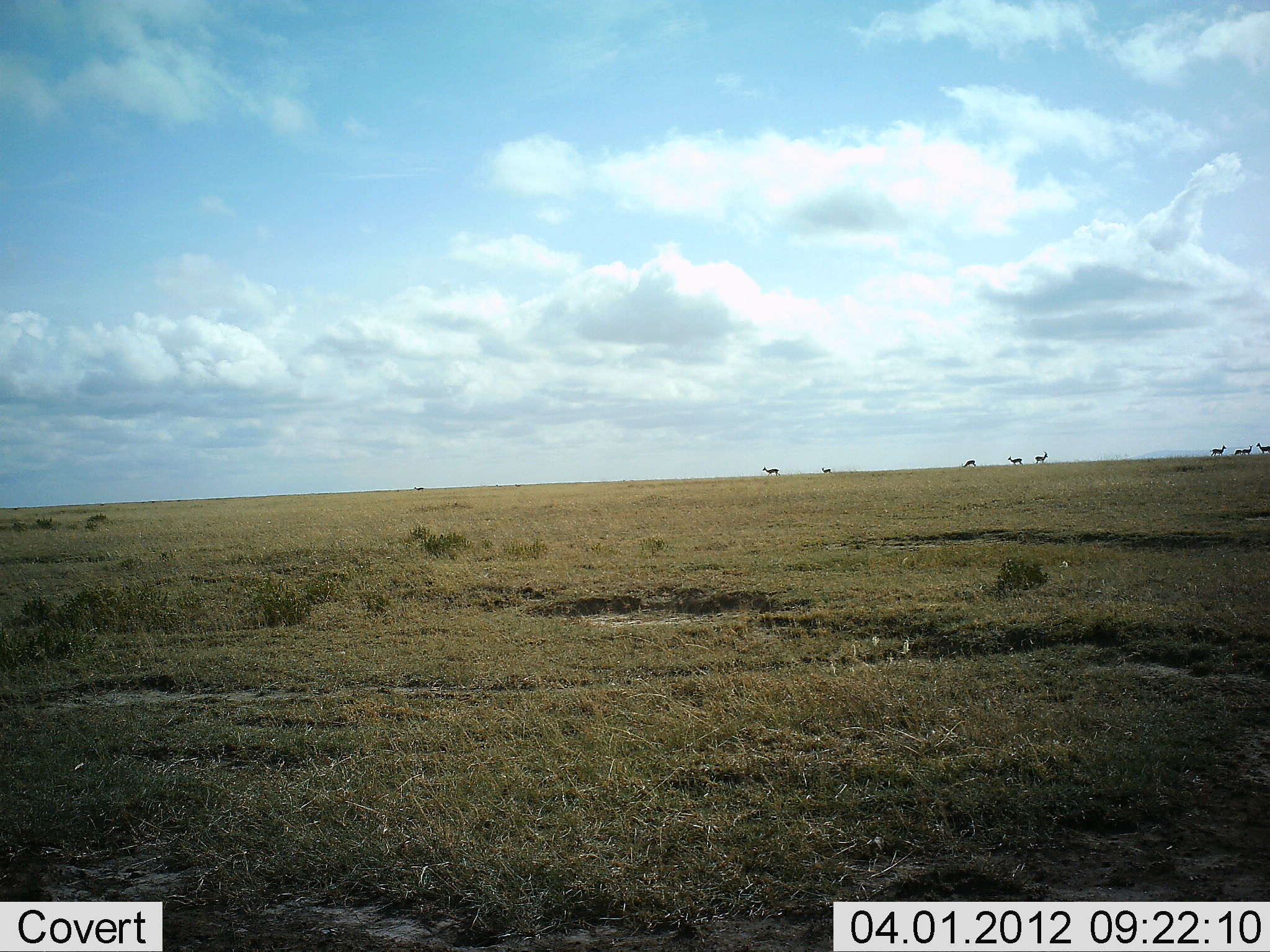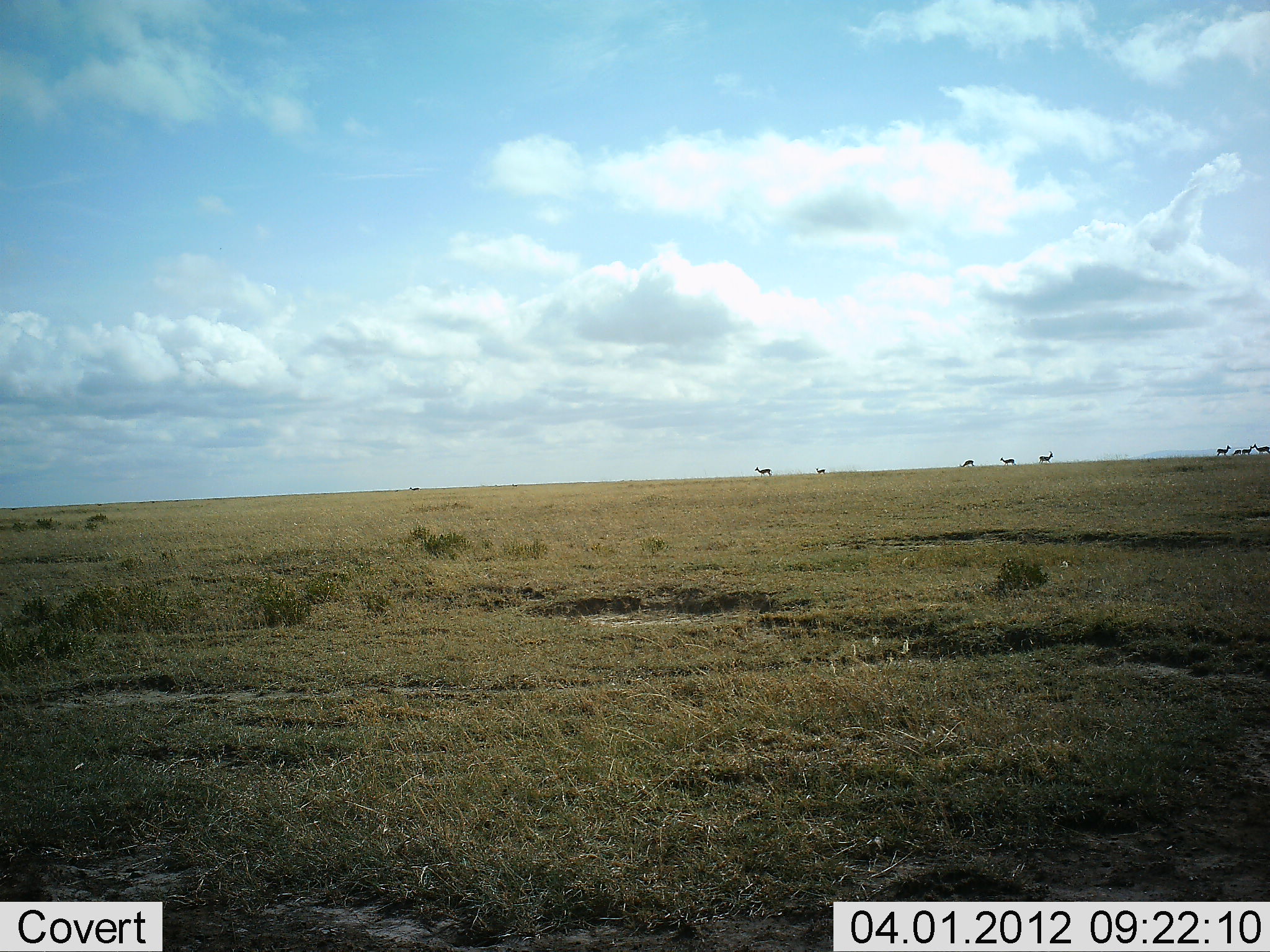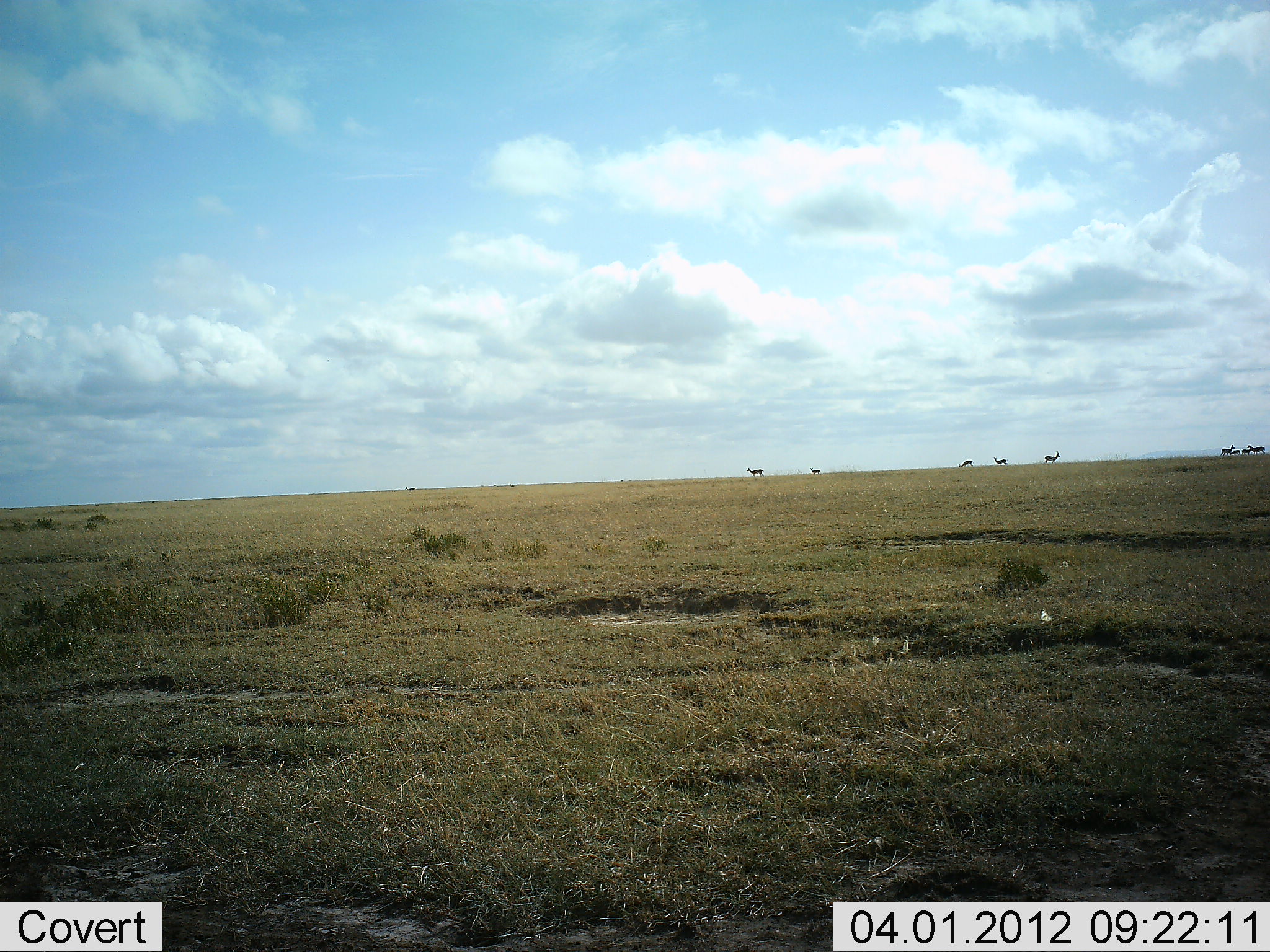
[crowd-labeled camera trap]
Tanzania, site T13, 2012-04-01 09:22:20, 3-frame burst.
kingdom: Animalia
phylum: Chordata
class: Mammalia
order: Artiodactyla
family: Bovidae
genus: Eudorcas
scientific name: Eudorcas thomsonii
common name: thomson's gazelle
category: gazellethomsons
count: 8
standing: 33%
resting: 0%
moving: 83%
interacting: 0%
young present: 0%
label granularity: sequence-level